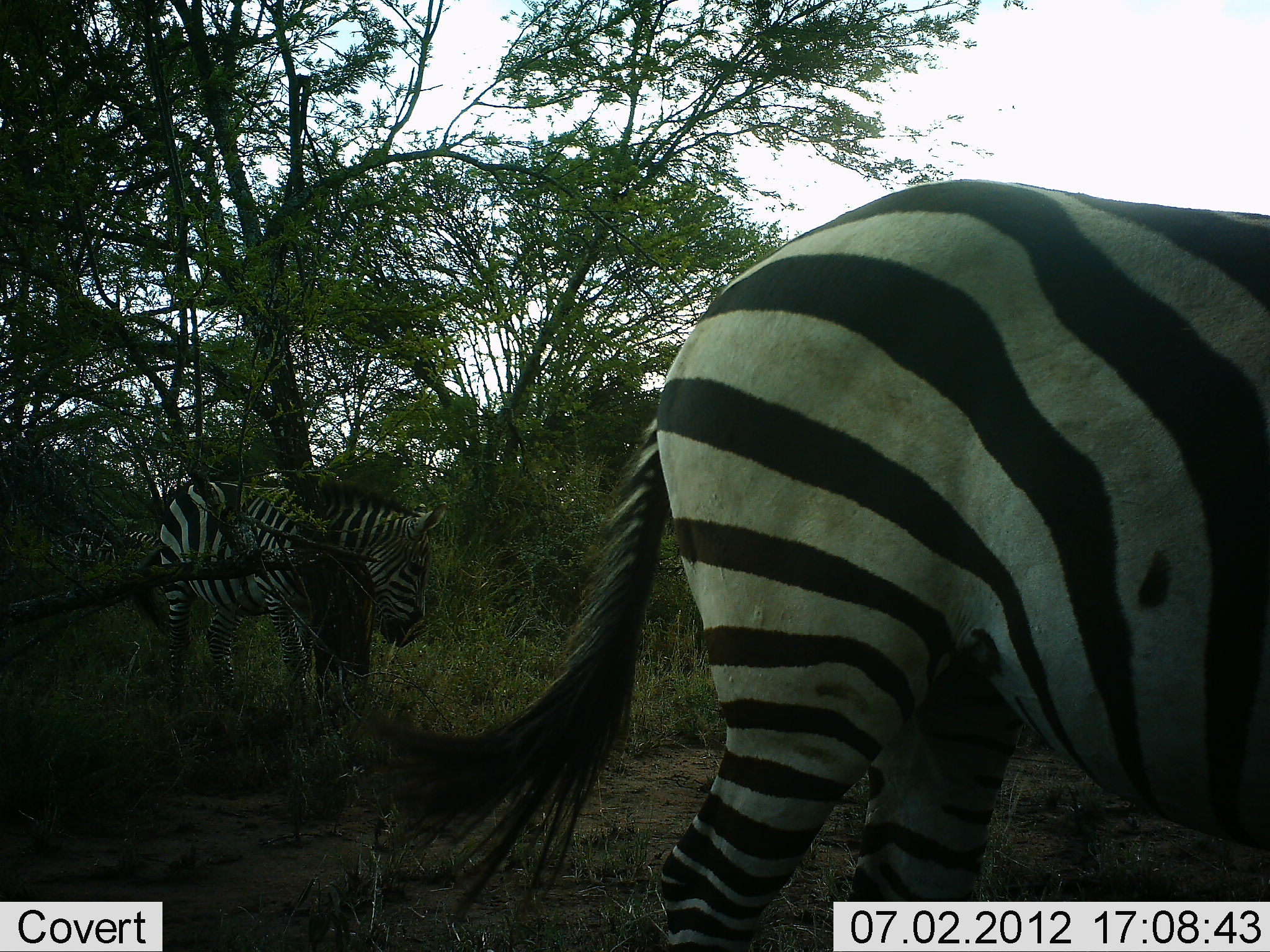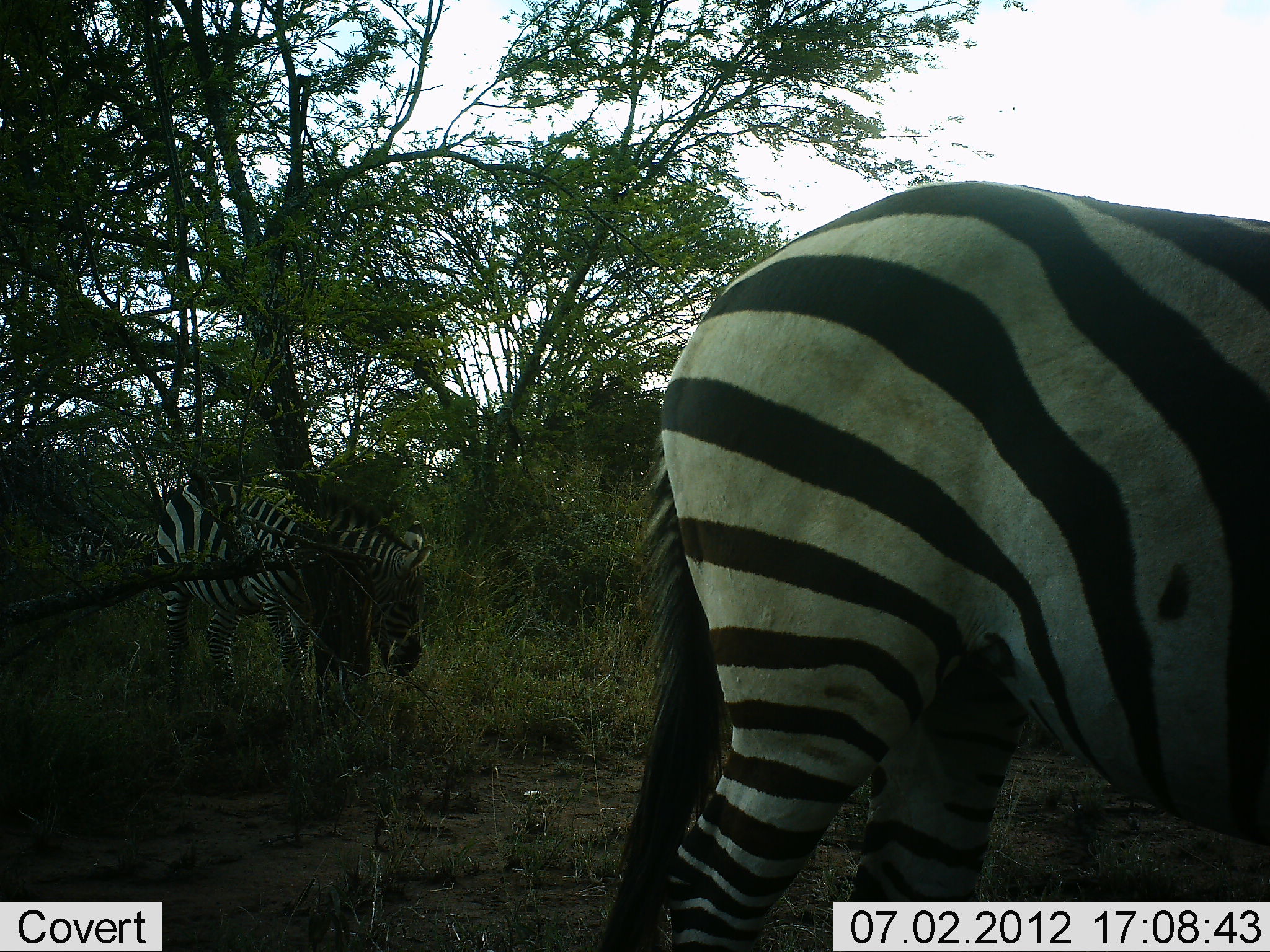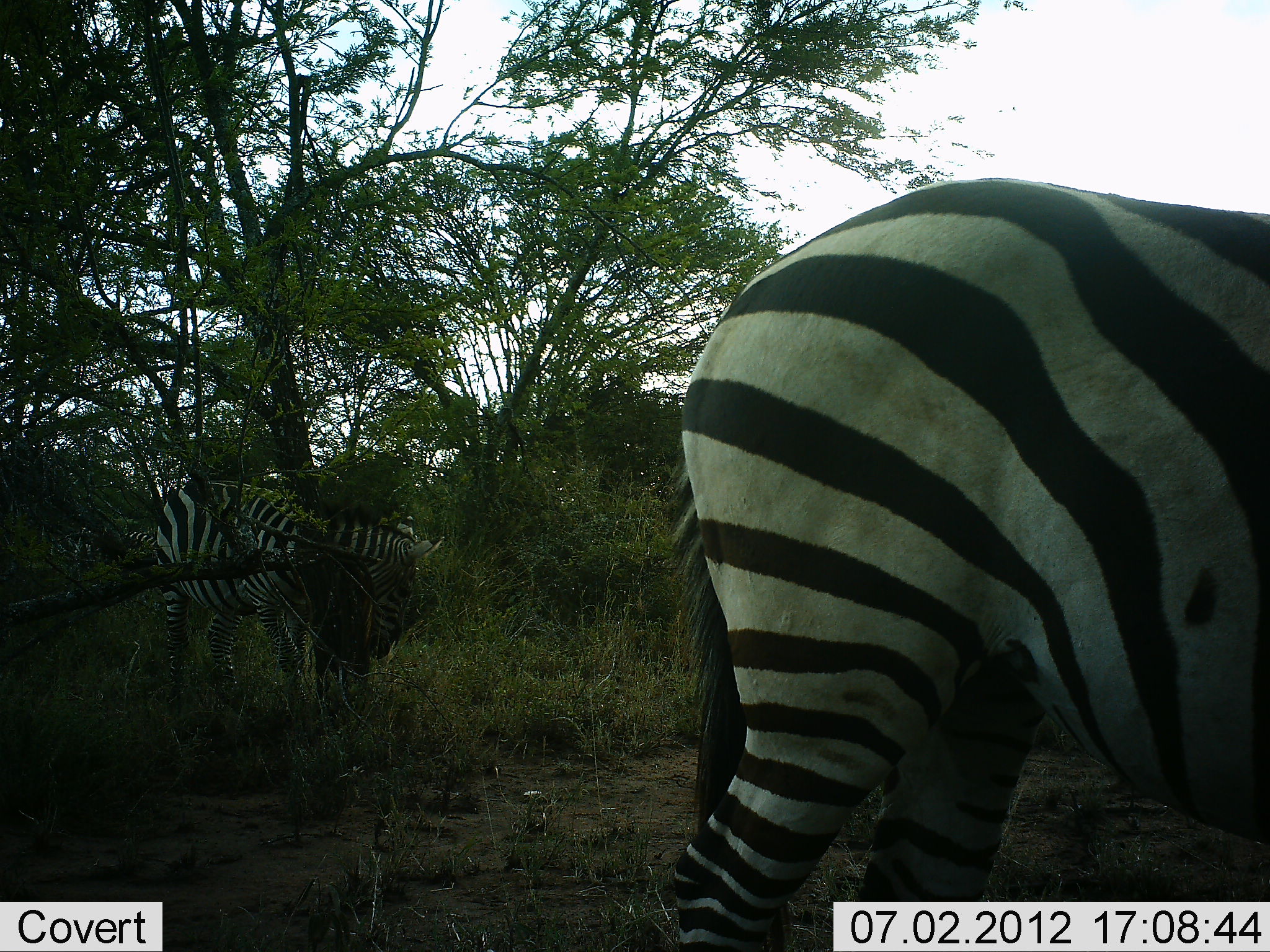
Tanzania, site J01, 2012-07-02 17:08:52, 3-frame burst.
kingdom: Animalia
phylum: Chordata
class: Mammalia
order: Perissodactyla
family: Equidae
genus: Equus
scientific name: Equus quagga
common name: plains zebra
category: zebra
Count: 2.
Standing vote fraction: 80%.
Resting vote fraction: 0%.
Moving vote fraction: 0%.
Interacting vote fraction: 0%.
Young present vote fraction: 0%.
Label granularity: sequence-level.